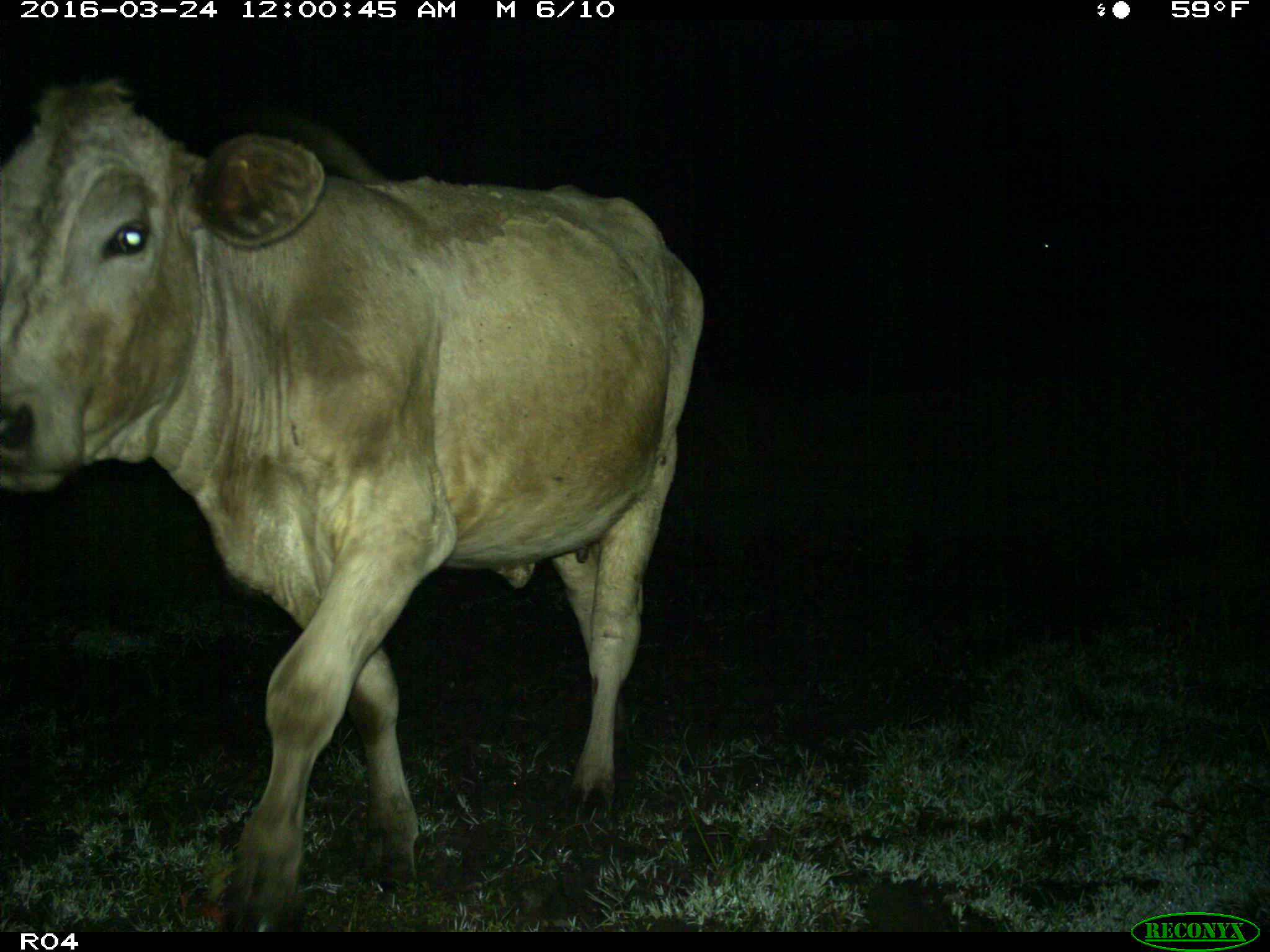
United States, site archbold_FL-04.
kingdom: Animalia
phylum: Chordata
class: Mammalia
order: Artiodactyla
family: Bovidae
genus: Bos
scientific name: Bos taurus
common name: domestic cow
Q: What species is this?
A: Bos taurus (domestic cow).